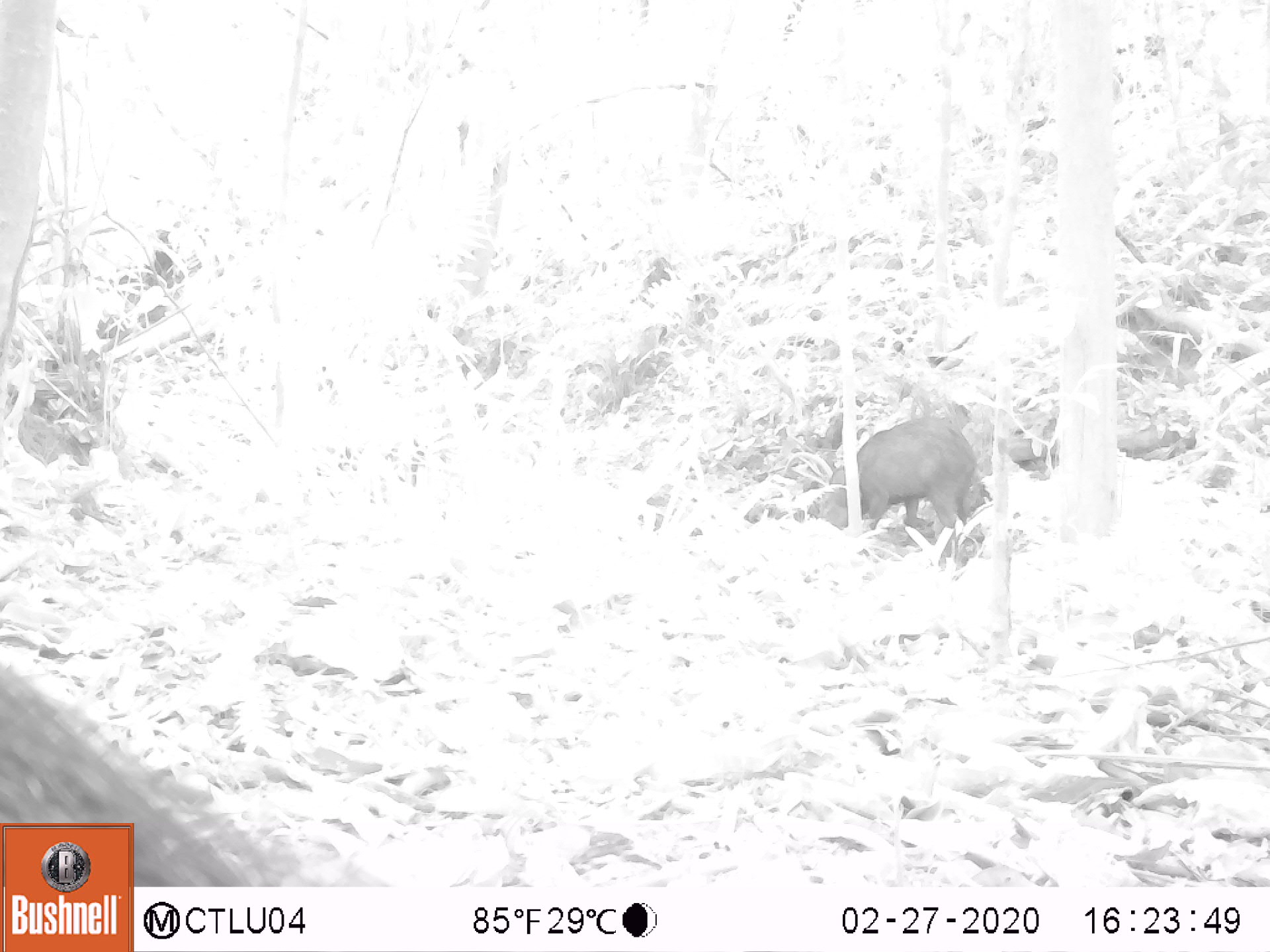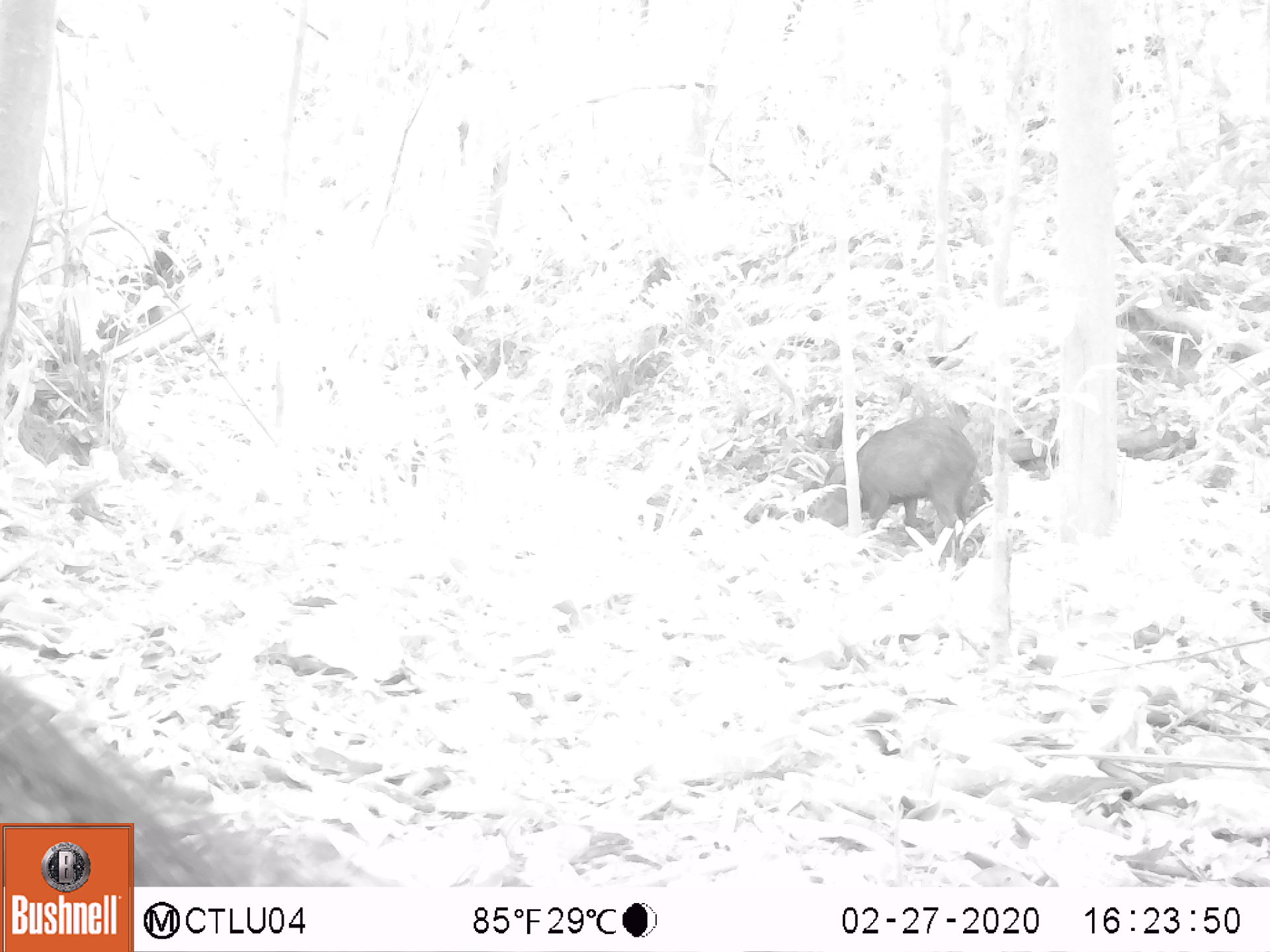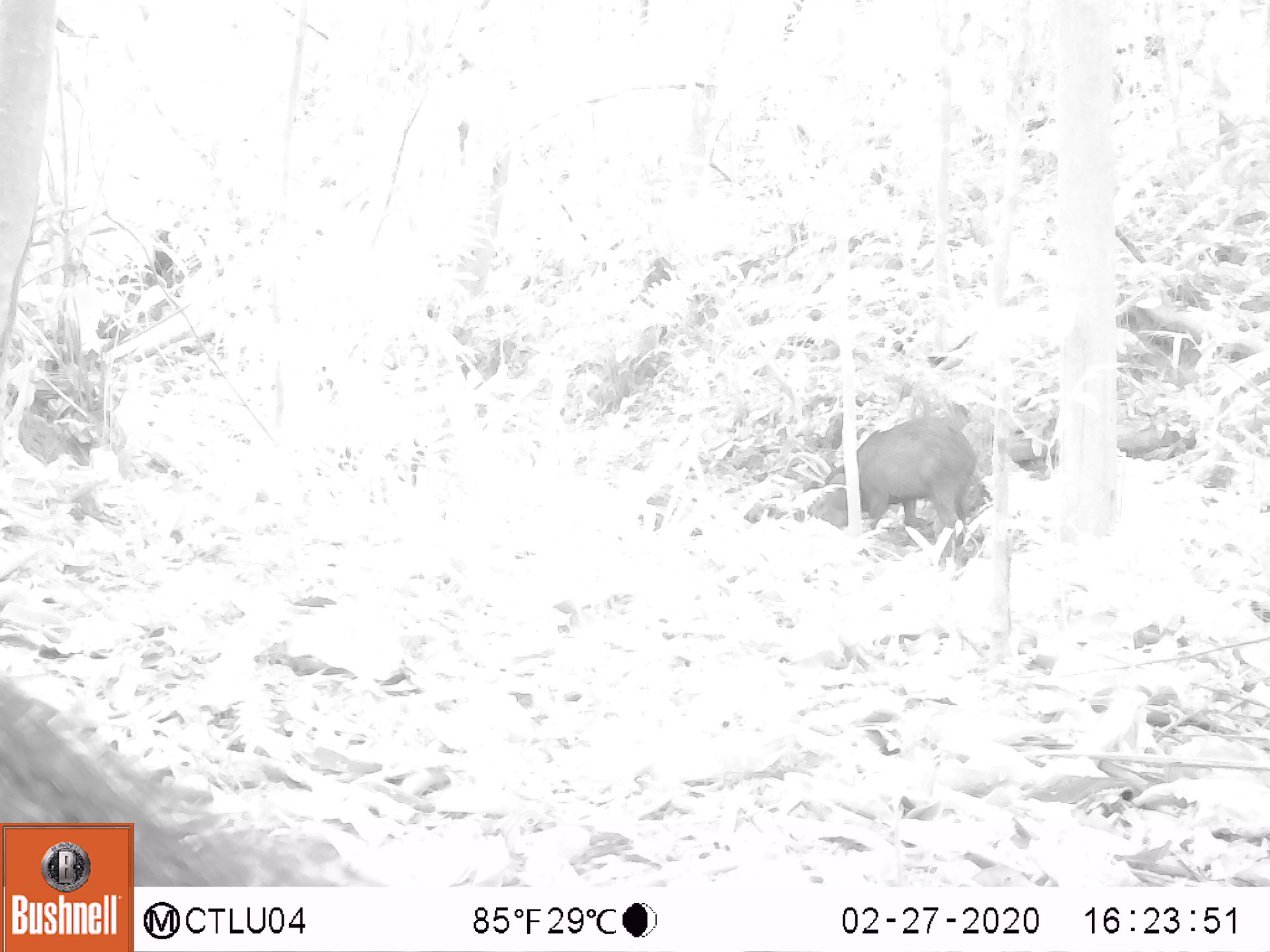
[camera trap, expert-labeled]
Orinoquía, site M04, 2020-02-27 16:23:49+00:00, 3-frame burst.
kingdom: Animalia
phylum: Chordata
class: Mammalia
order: Artiodactyla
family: Tayassuidae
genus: Pecari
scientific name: Pecari tajacu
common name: collared peccary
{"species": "collared peccary (Pecari tajacu)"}